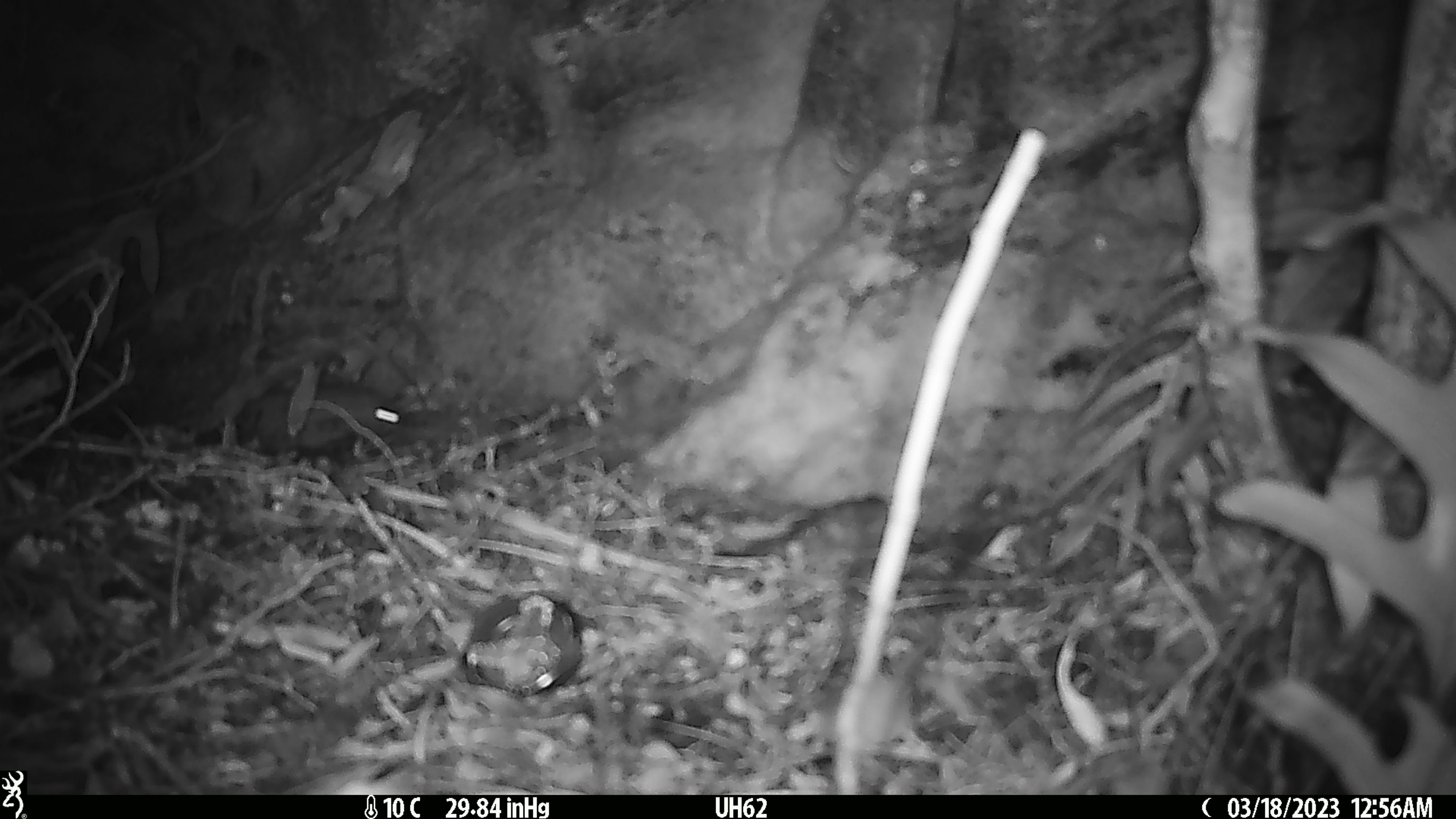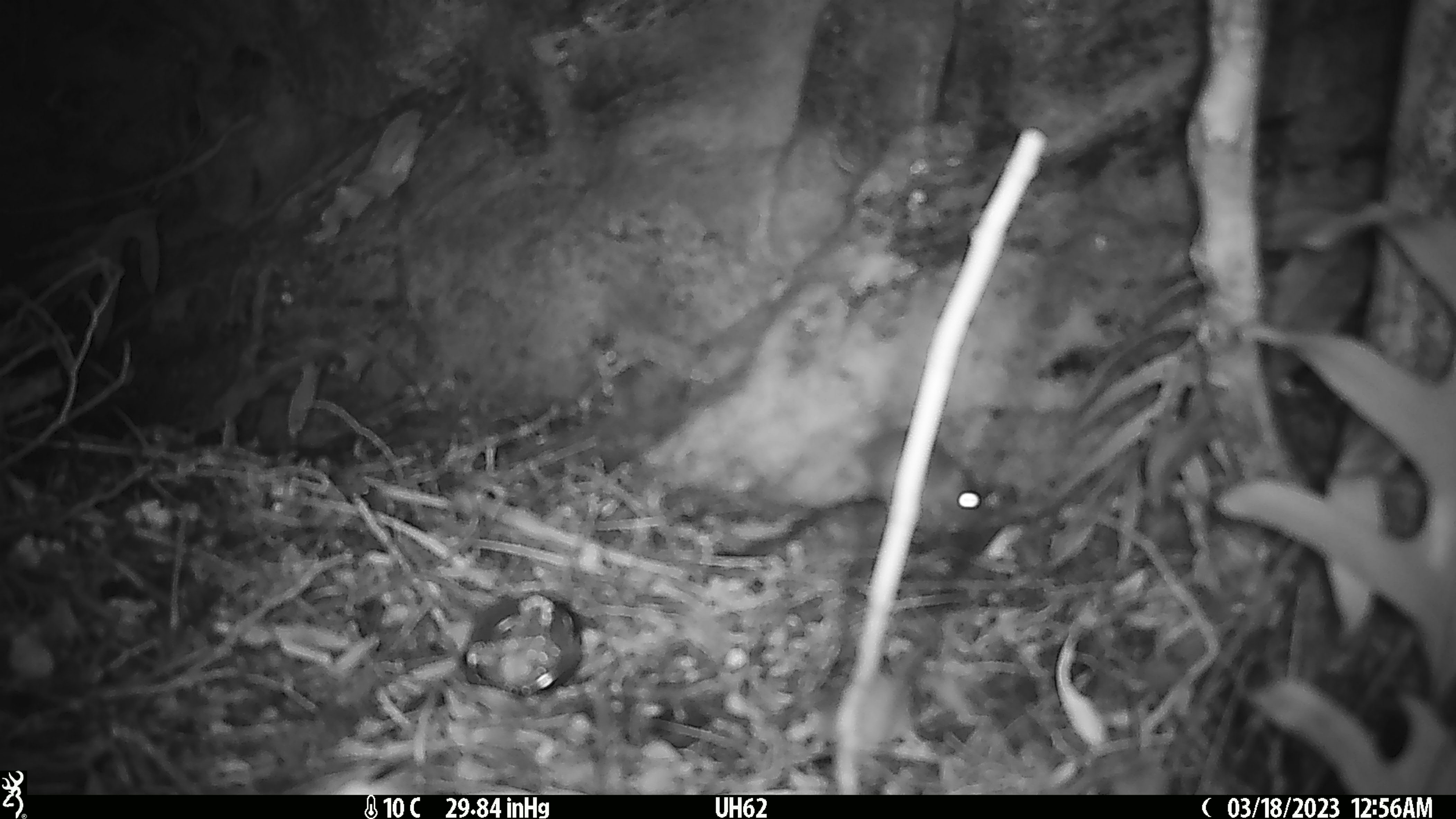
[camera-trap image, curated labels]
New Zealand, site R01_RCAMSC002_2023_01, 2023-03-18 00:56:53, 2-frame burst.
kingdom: Animalia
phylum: Chordata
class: Mammalia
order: Rodentia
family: Muridae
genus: Mus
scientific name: Mus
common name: mouse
Mouse (Mus).